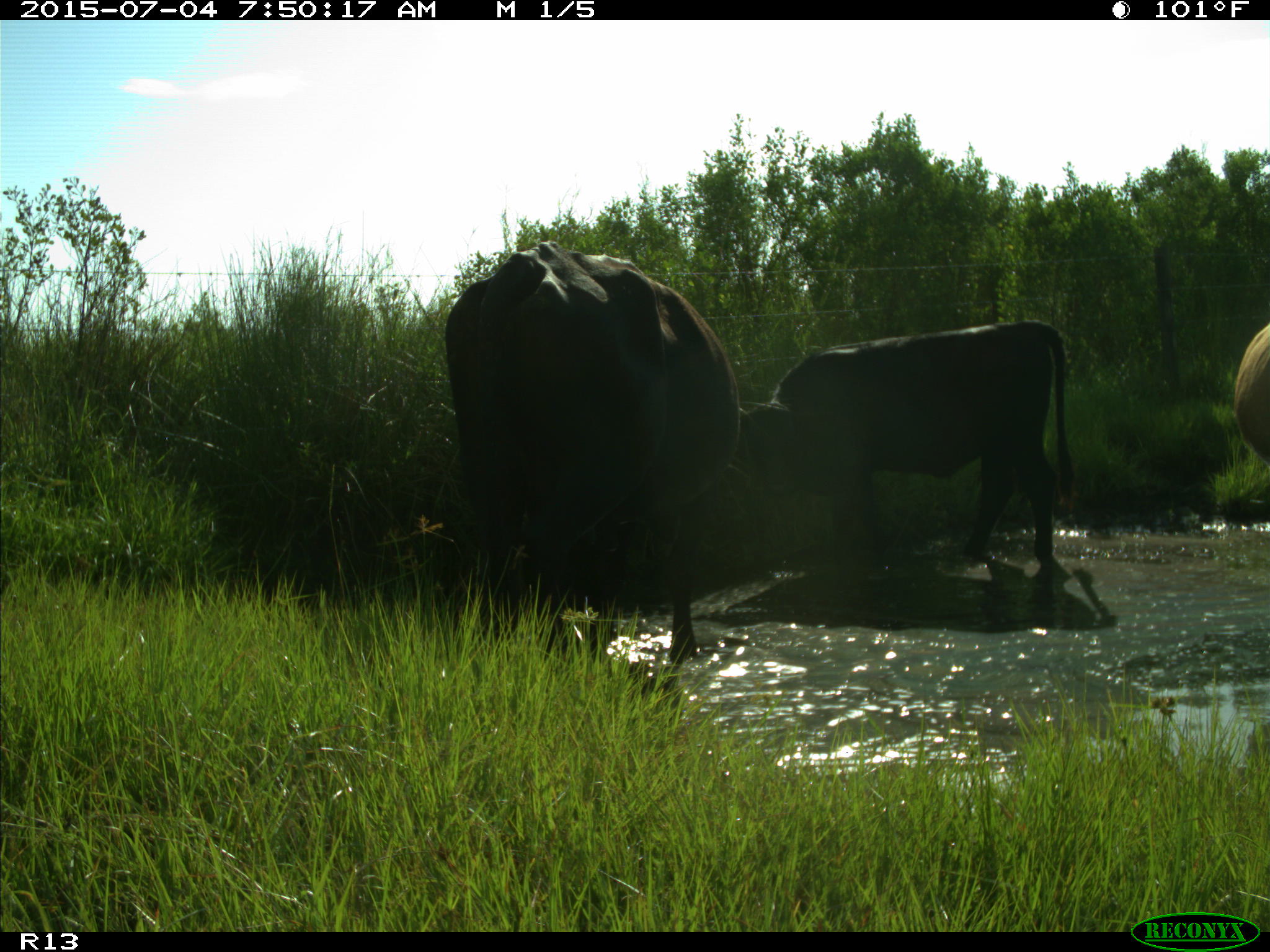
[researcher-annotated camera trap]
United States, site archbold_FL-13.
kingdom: Animalia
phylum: Chordata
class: Mammalia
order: Artiodactyla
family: Bovidae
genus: Bos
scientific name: Bos taurus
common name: domestic cow